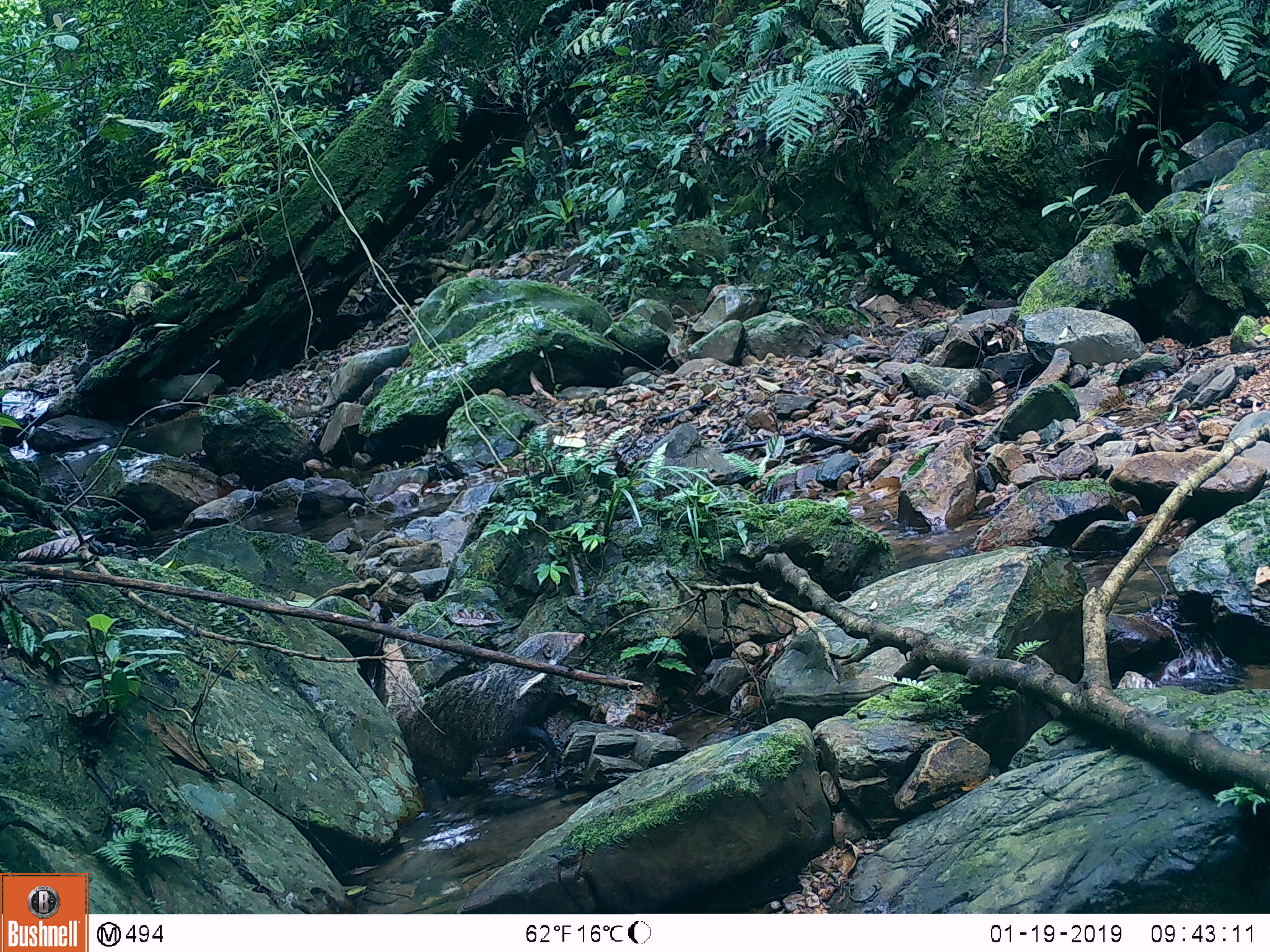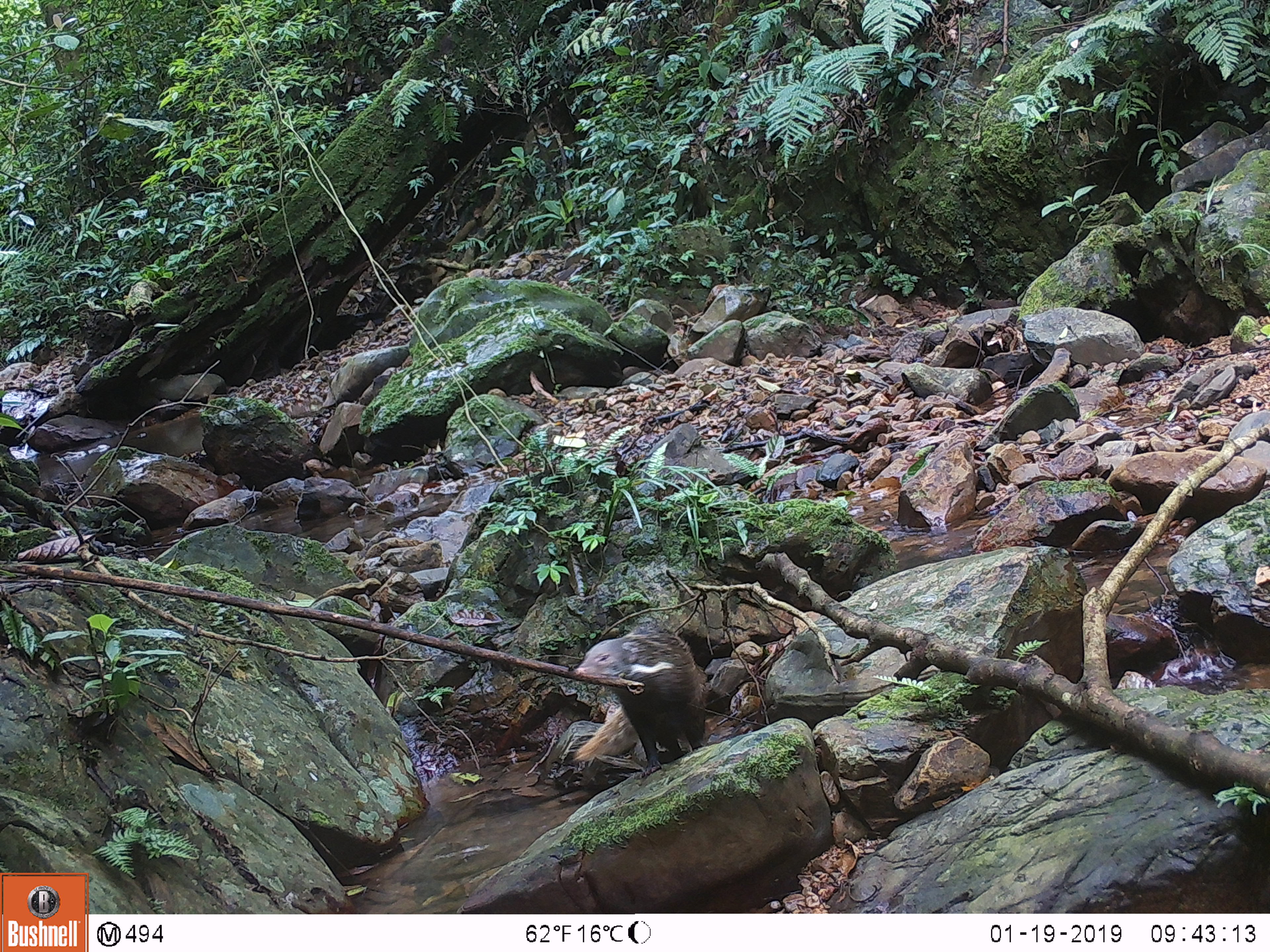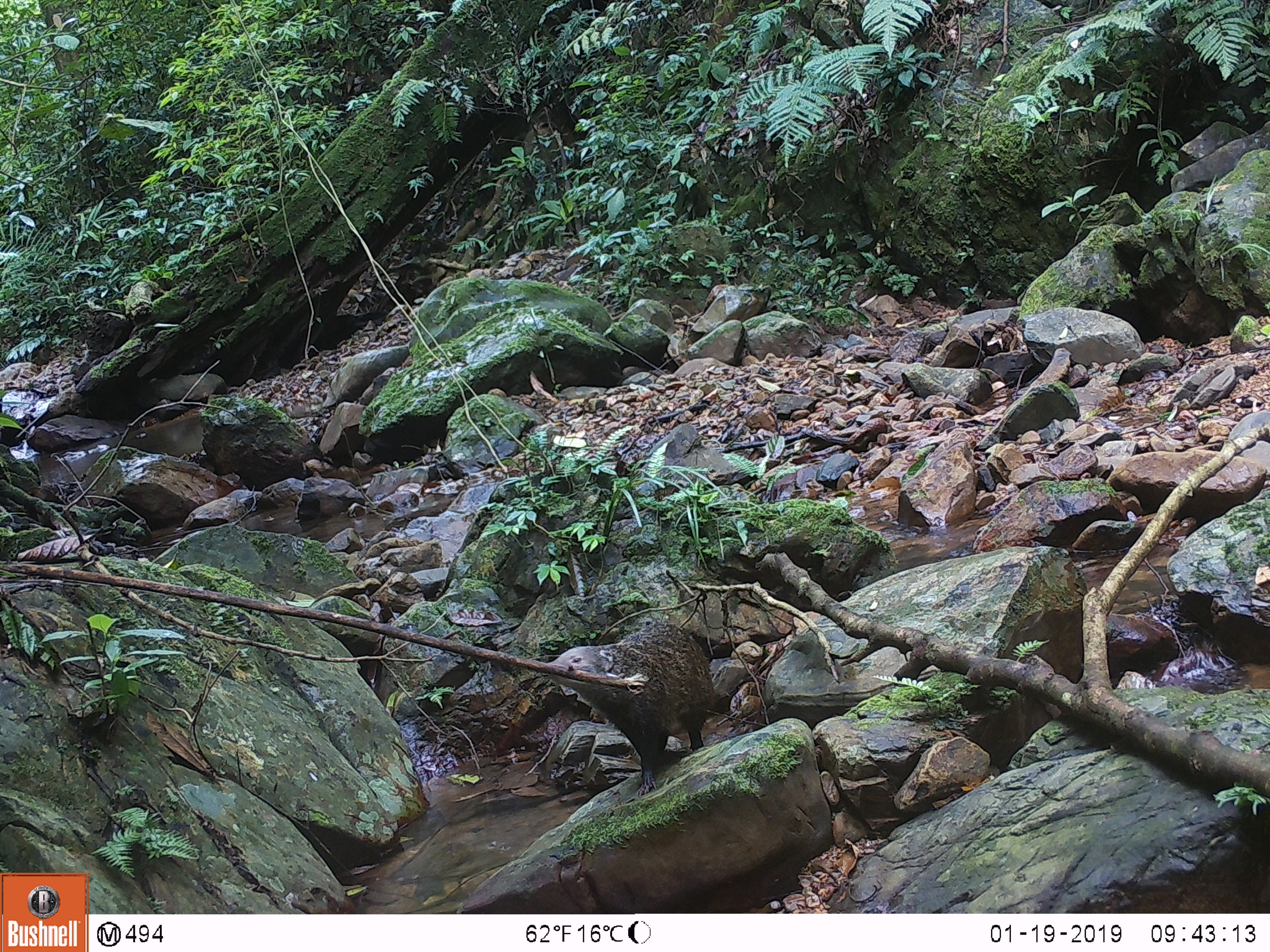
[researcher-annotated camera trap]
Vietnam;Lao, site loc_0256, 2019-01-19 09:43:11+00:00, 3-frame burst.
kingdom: Animalia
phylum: Chordata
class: Mammalia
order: Carnivora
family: Herpestidae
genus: Urva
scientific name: Urva urva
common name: crab-eating mongoose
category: crab eating mongoose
Crab eating mongoose (crab-eating mongoose) (Urva urva). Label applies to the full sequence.